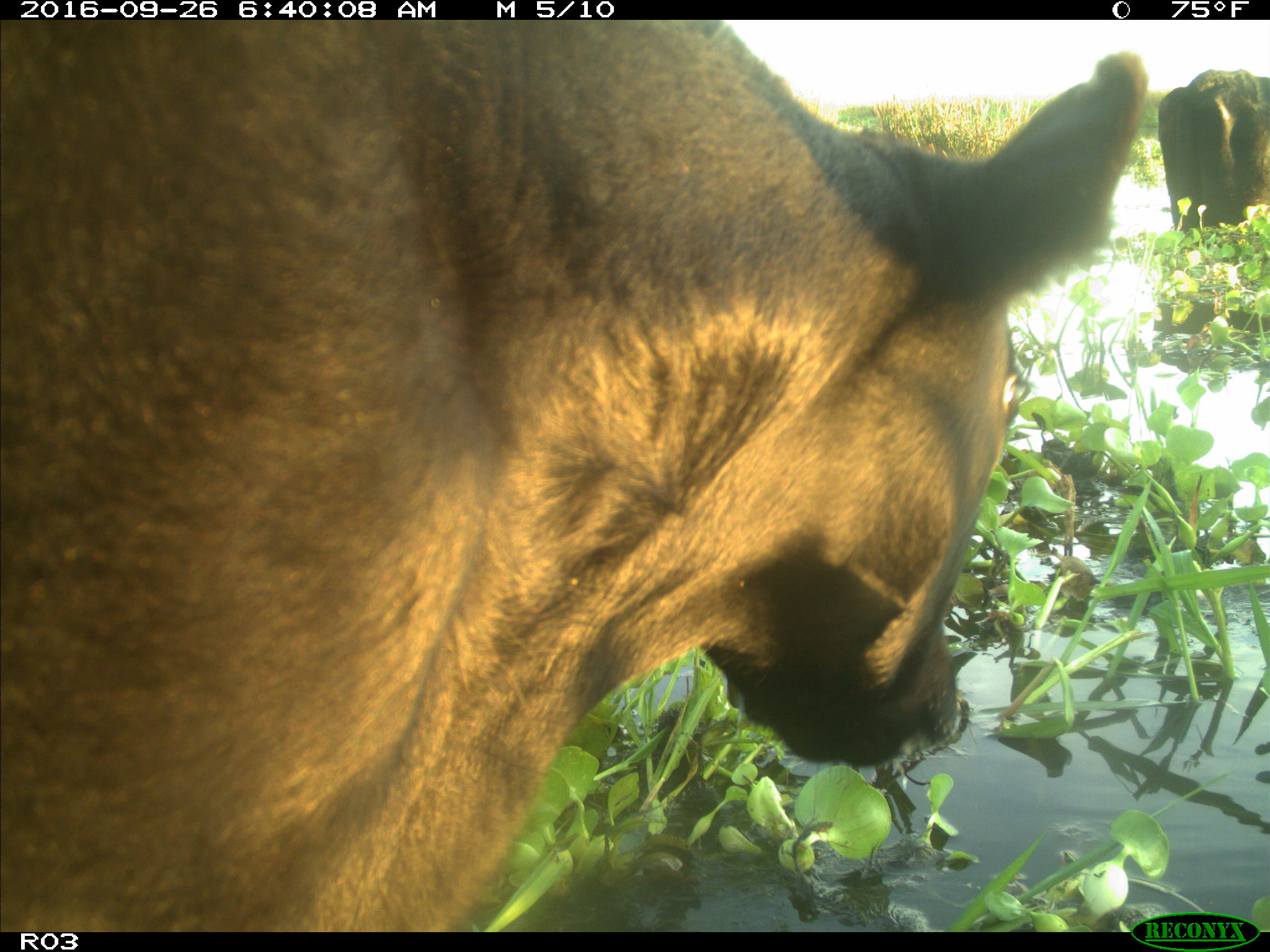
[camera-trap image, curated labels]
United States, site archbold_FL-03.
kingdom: Animalia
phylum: Chordata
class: Mammalia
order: Artiodactyla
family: Bovidae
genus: Bos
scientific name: Bos taurus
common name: domestic cow